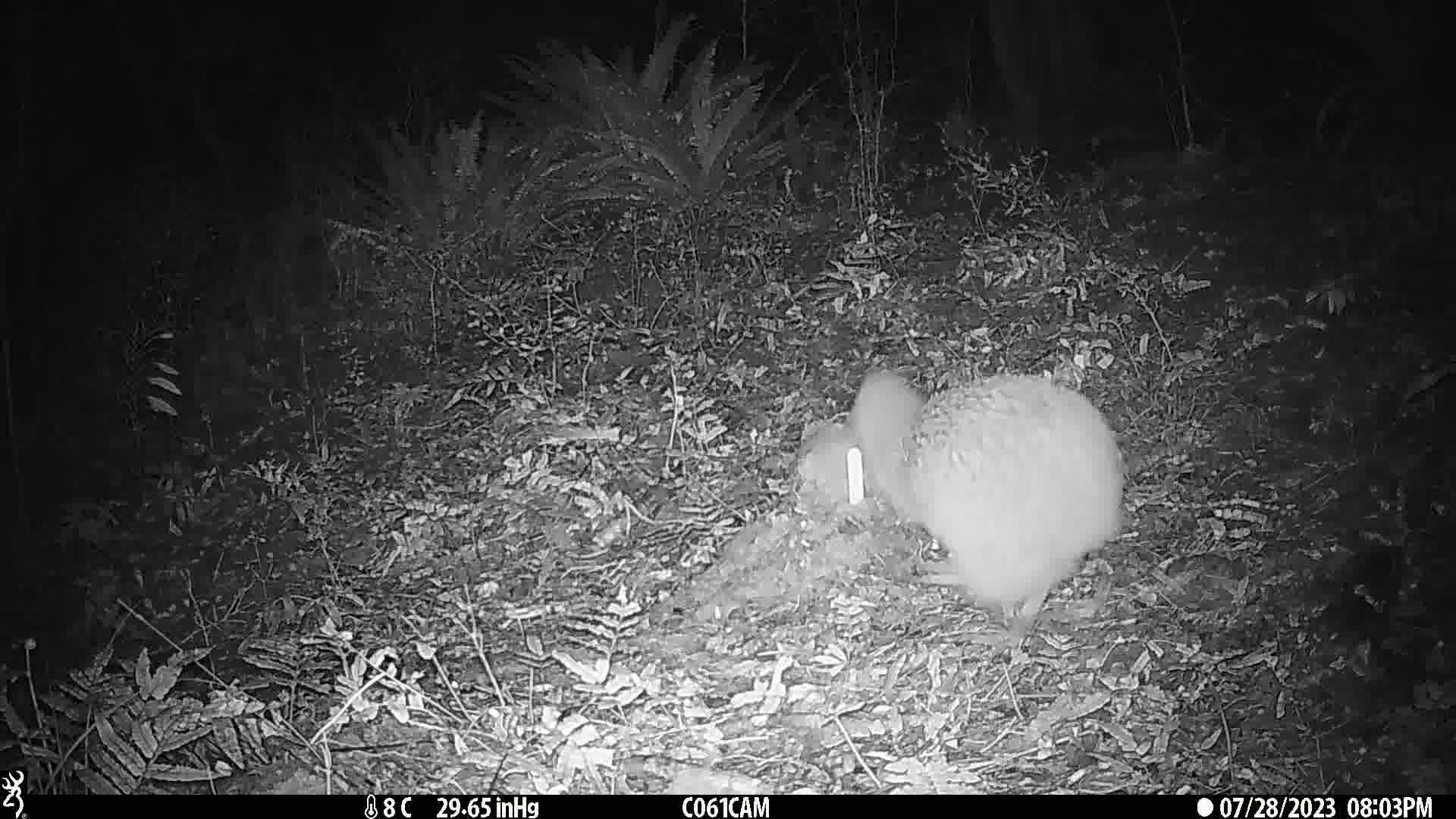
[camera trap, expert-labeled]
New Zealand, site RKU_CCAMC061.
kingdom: Animalia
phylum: Chordata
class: Aves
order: Apterygiformes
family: Apterygidae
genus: Apteryx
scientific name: Apteryx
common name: kiwi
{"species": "kiwi (Apteryx)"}